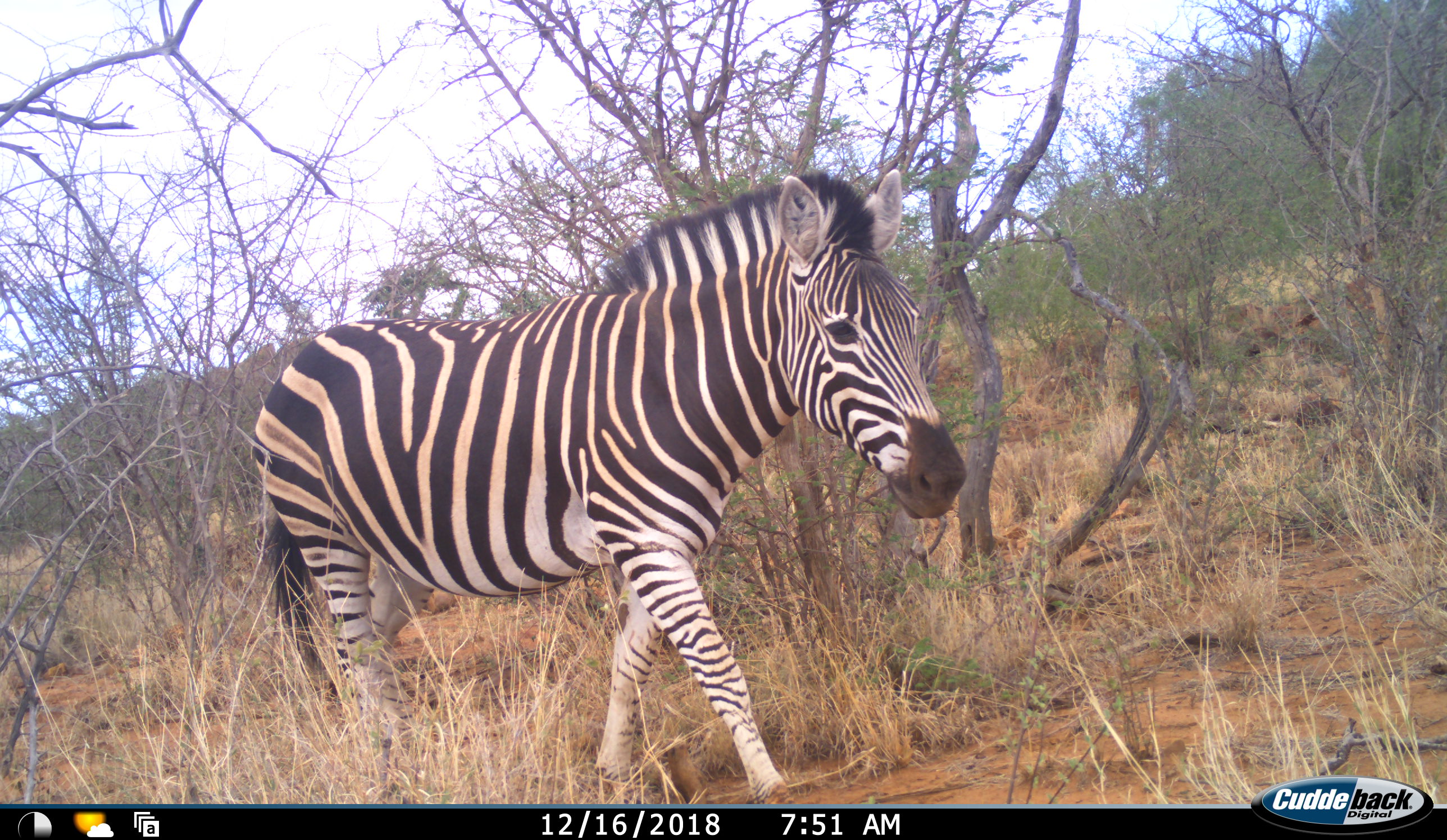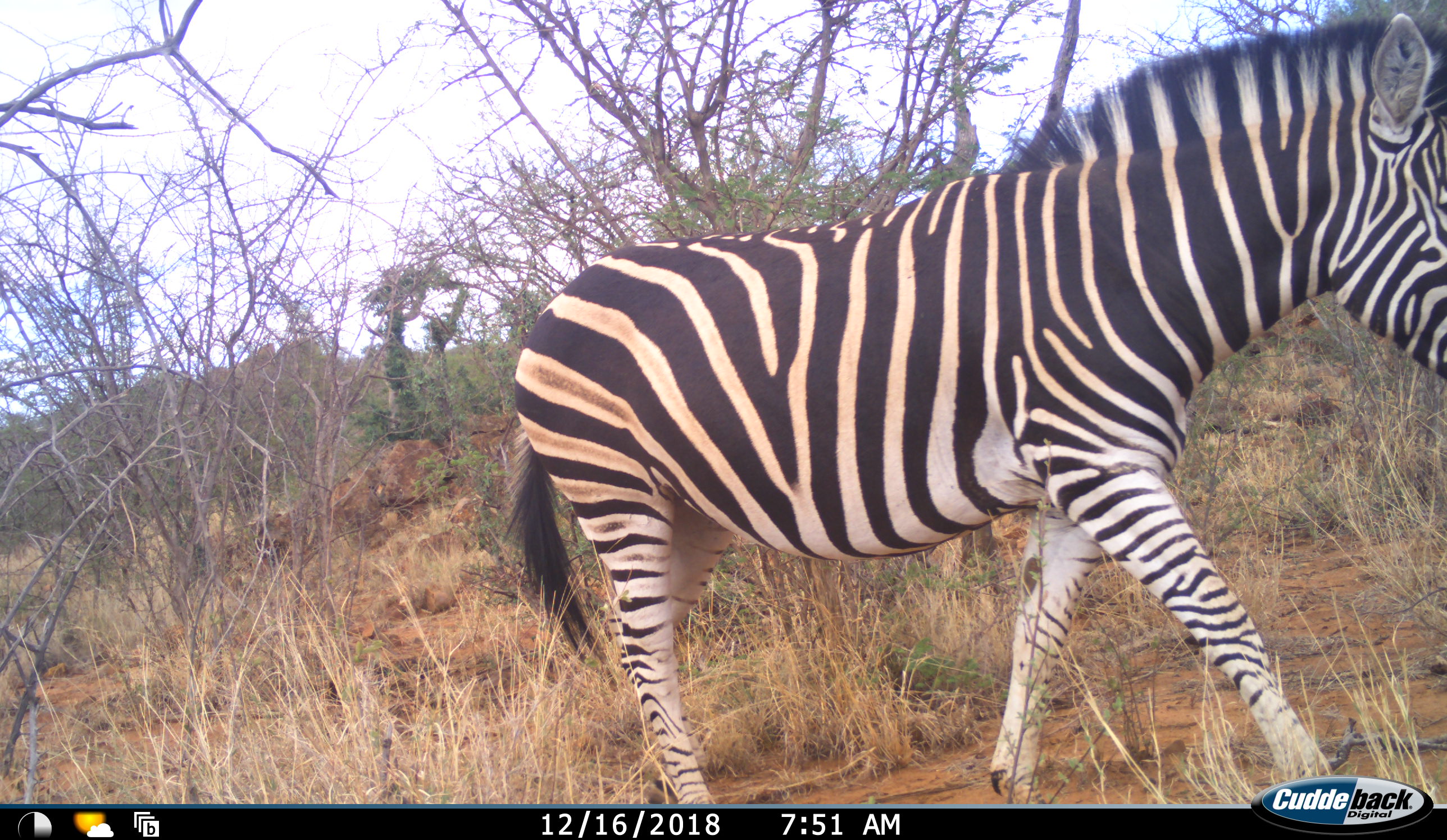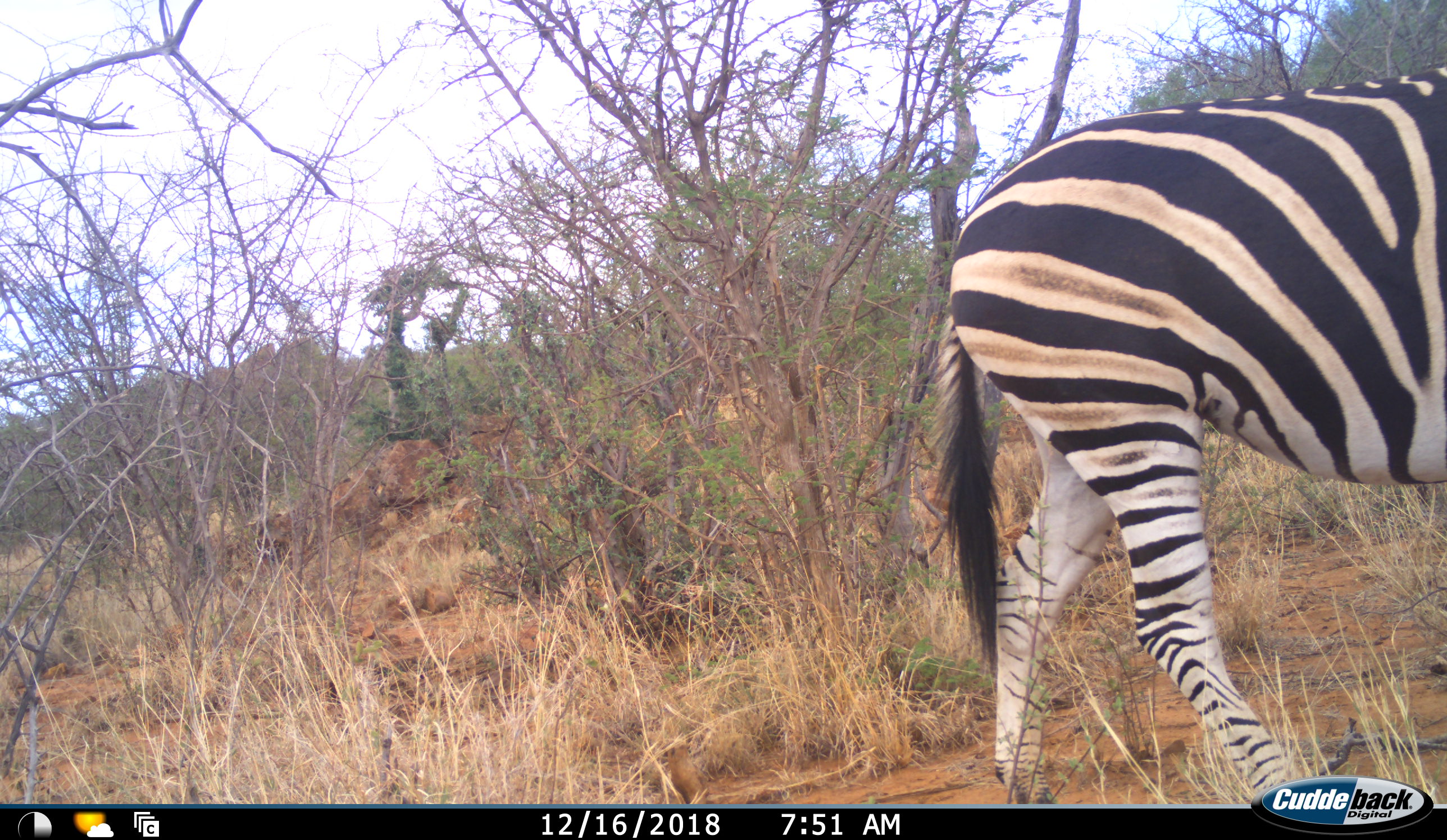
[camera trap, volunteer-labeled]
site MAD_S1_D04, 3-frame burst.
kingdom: Animalia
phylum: Chordata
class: Mammalia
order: Perissodactyla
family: Equidae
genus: Equus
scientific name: Equus quagga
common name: plains zebra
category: zebraplains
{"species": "zebraplains (plains zebra) (Equus quagga)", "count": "1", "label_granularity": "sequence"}